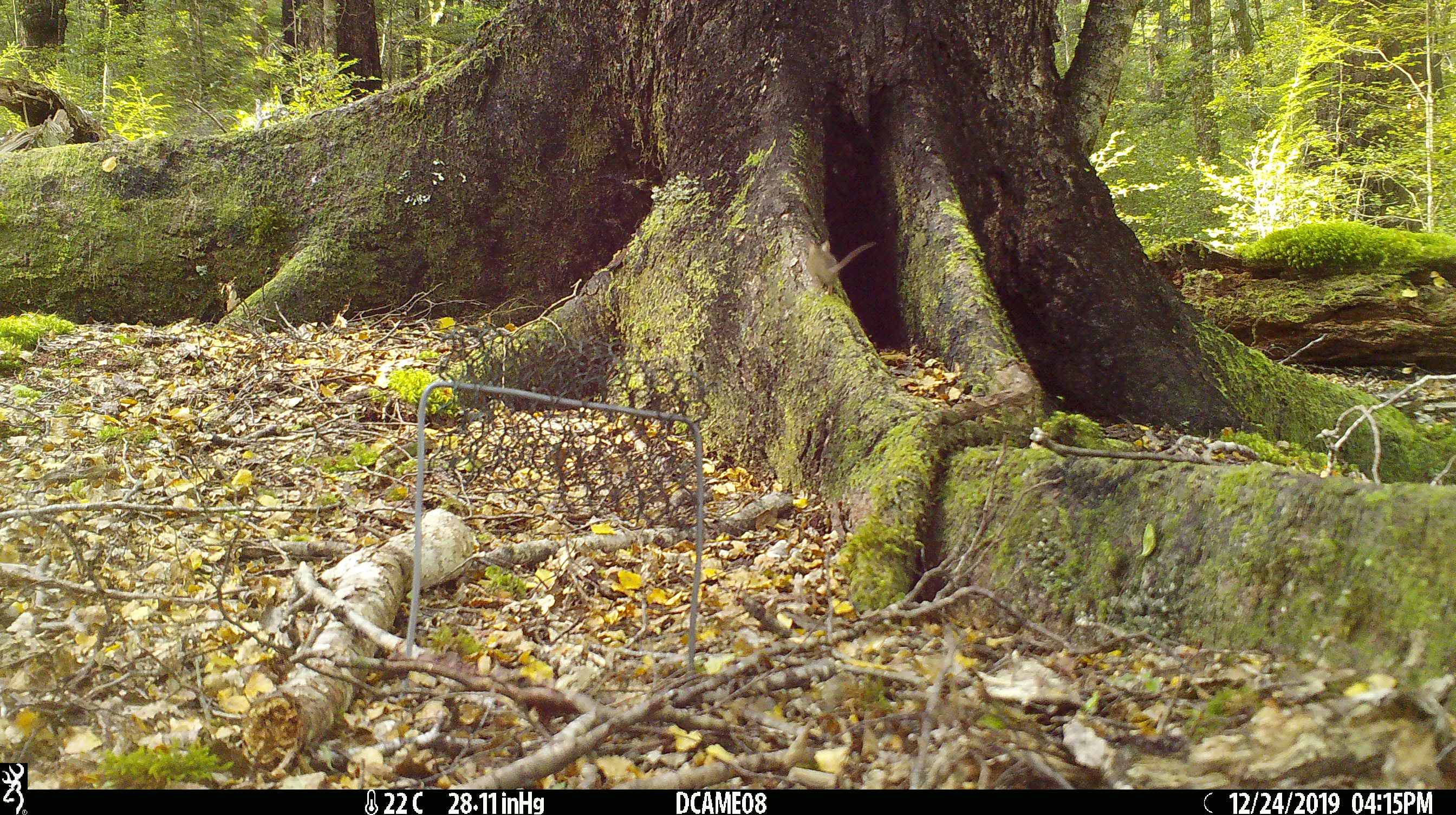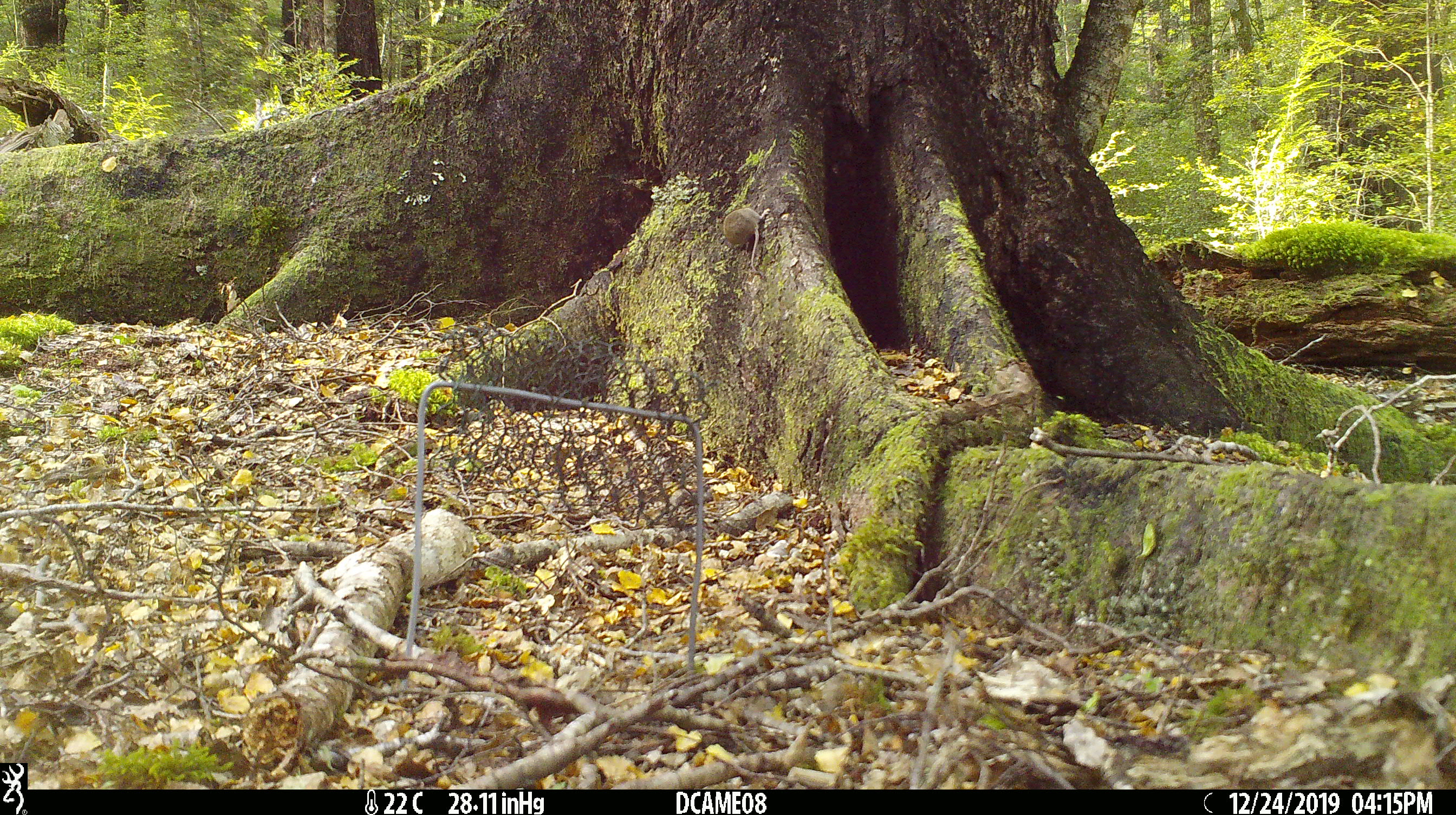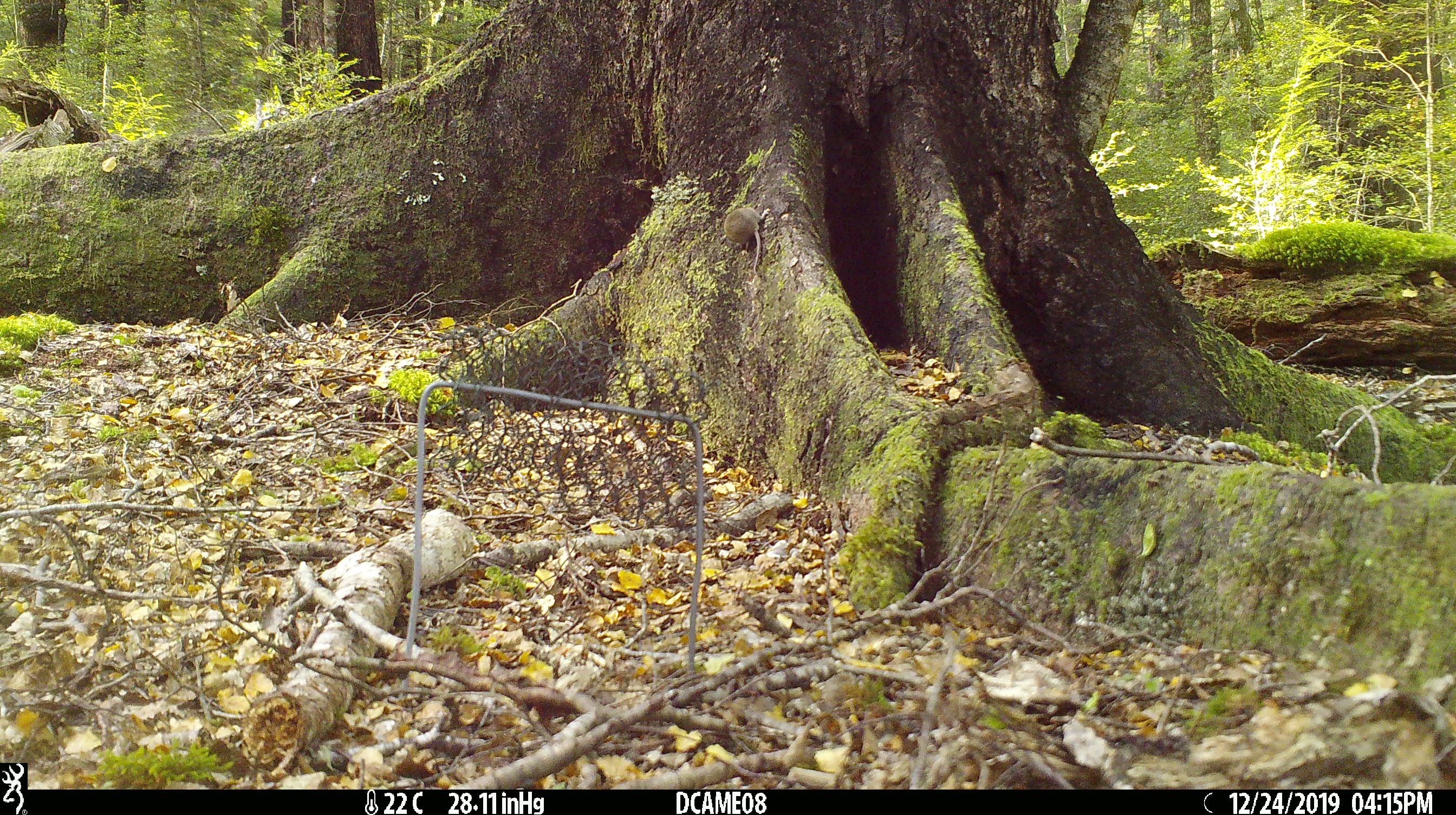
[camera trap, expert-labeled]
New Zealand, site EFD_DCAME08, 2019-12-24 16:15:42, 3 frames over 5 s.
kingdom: Animalia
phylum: Chordata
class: Mammalia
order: Rodentia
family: Muridae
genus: Mus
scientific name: Mus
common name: mouse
Mouse (Mus).